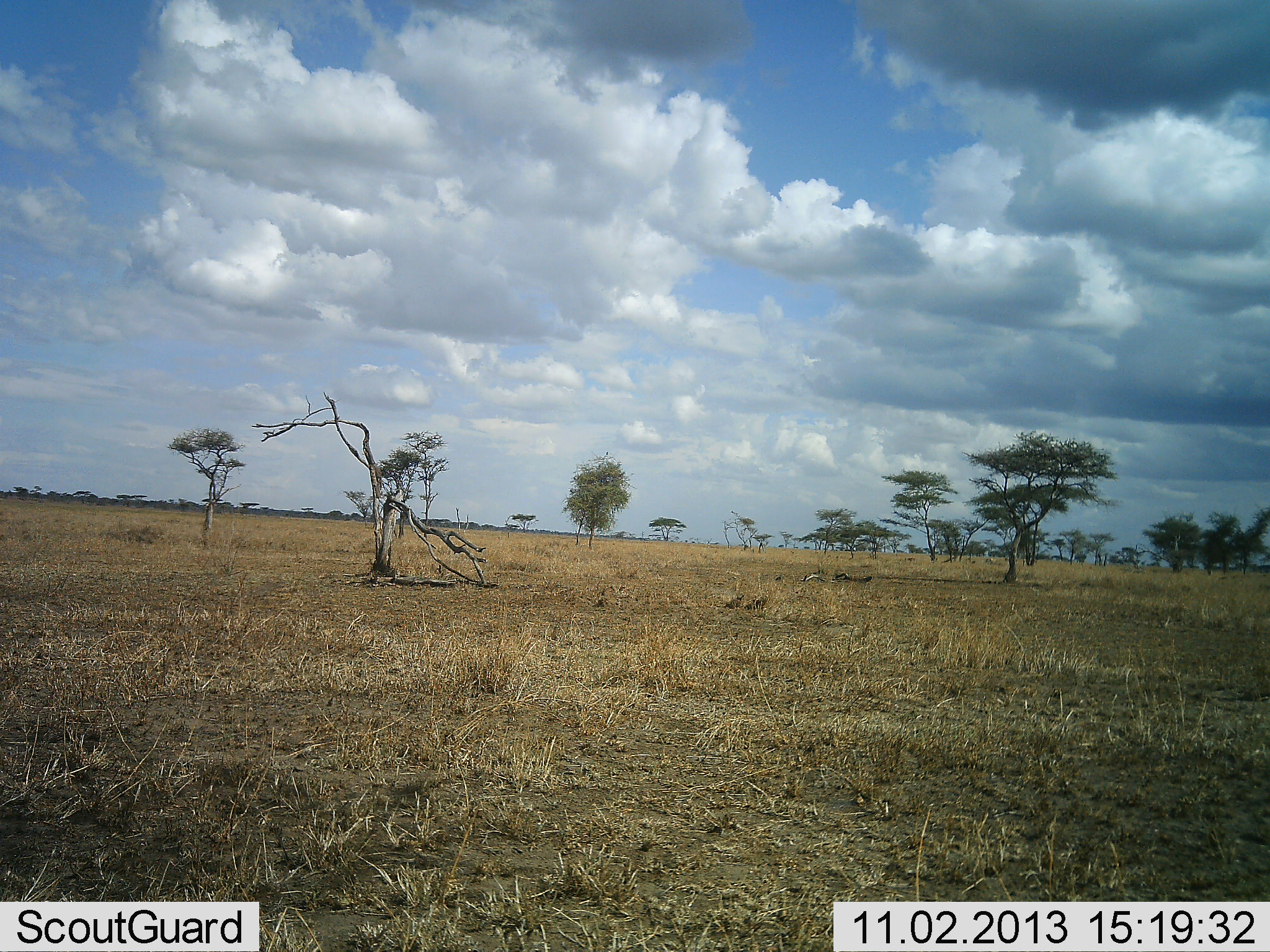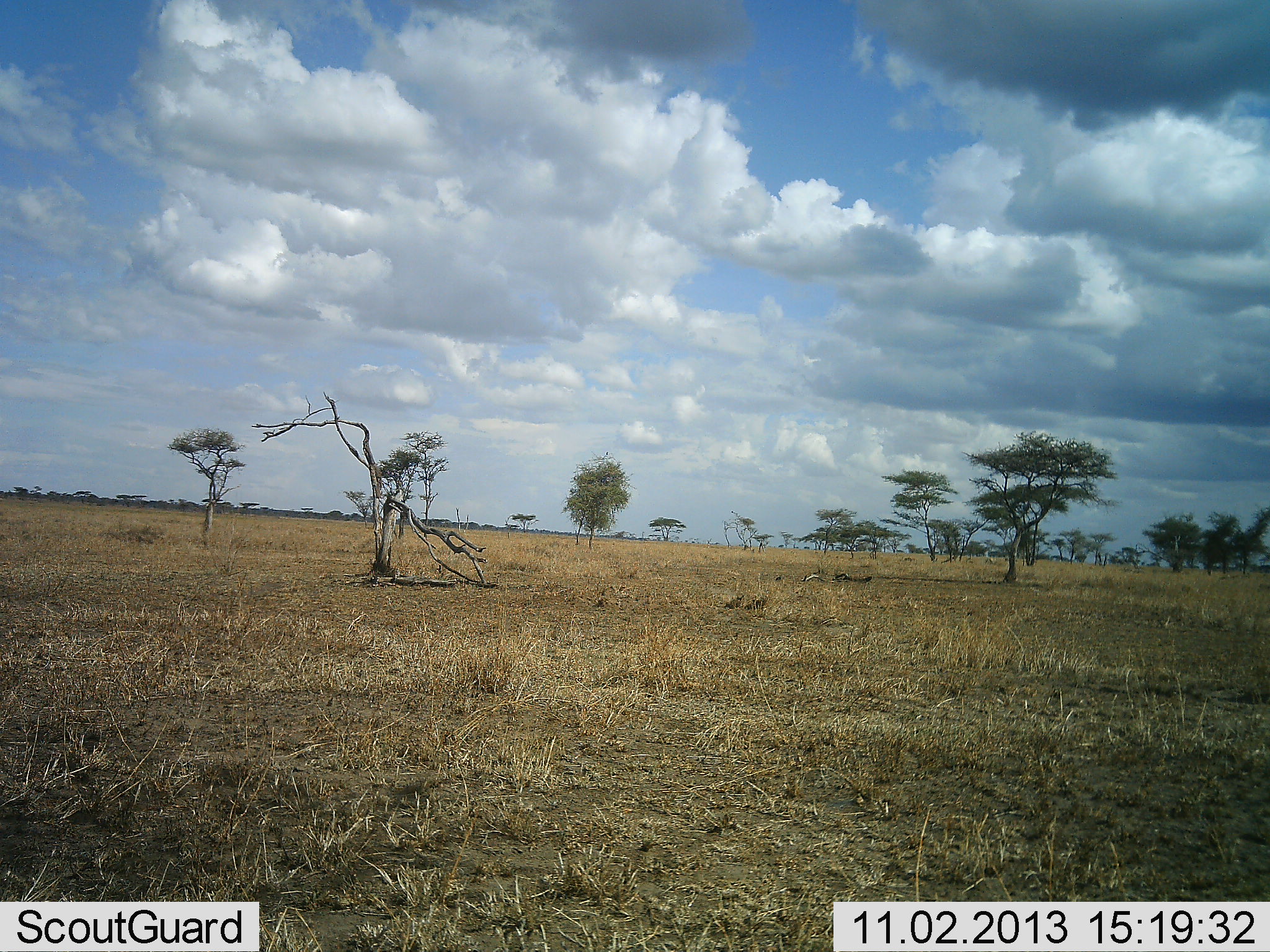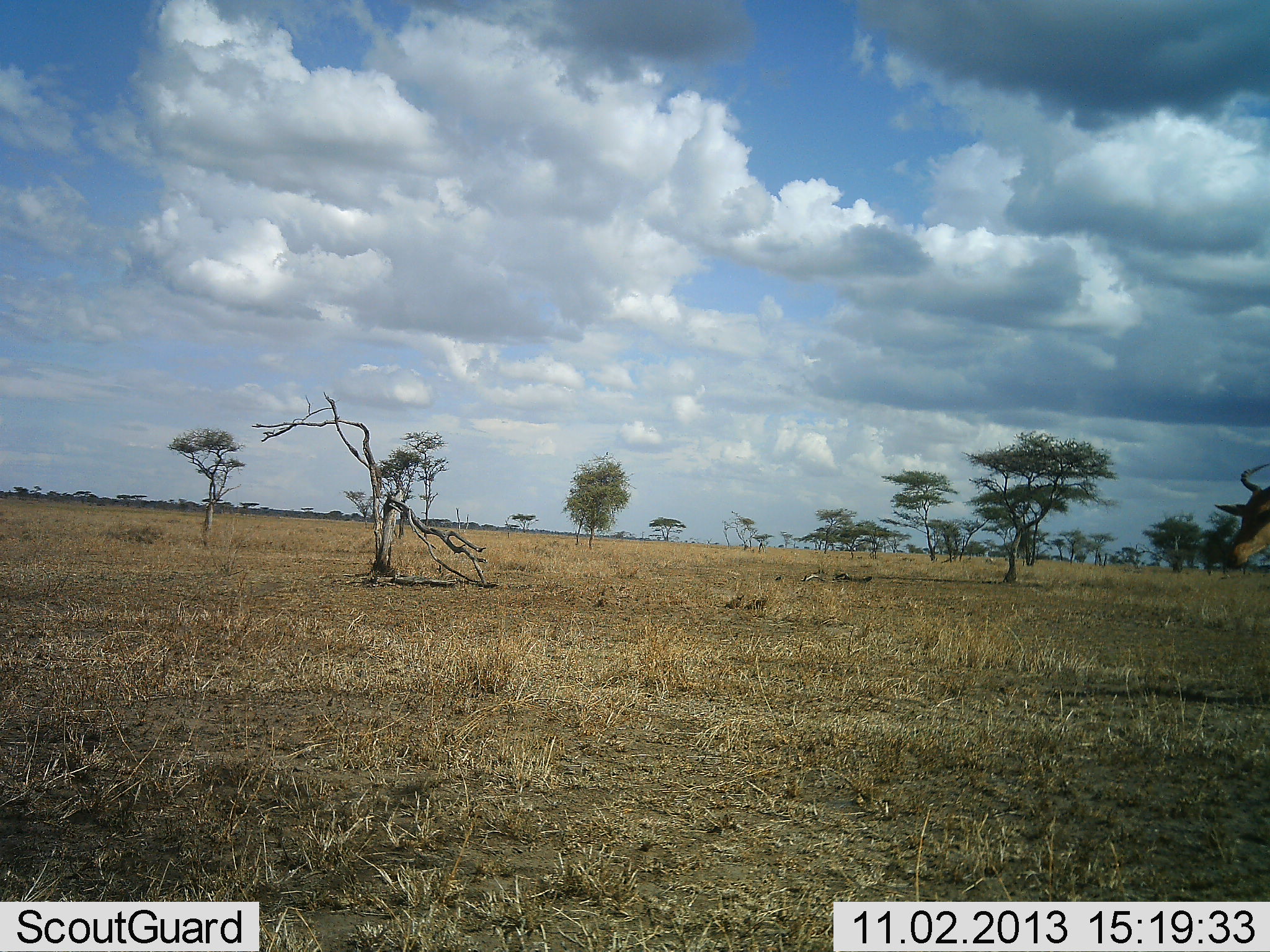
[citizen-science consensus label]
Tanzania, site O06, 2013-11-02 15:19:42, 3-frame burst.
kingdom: Animalia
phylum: Chordata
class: Mammalia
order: Artiodactyla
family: Bovidae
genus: Alcelaphus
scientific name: Alcelaphus buselaphus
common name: hartebeest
Hartebeest (Alcelaphus buselaphus), count 1. Behavior (volunteer vote fractions): standing 6%, resting 0%, moving 88%, interacting 0%. Young present (vote fraction): 0%. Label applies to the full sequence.